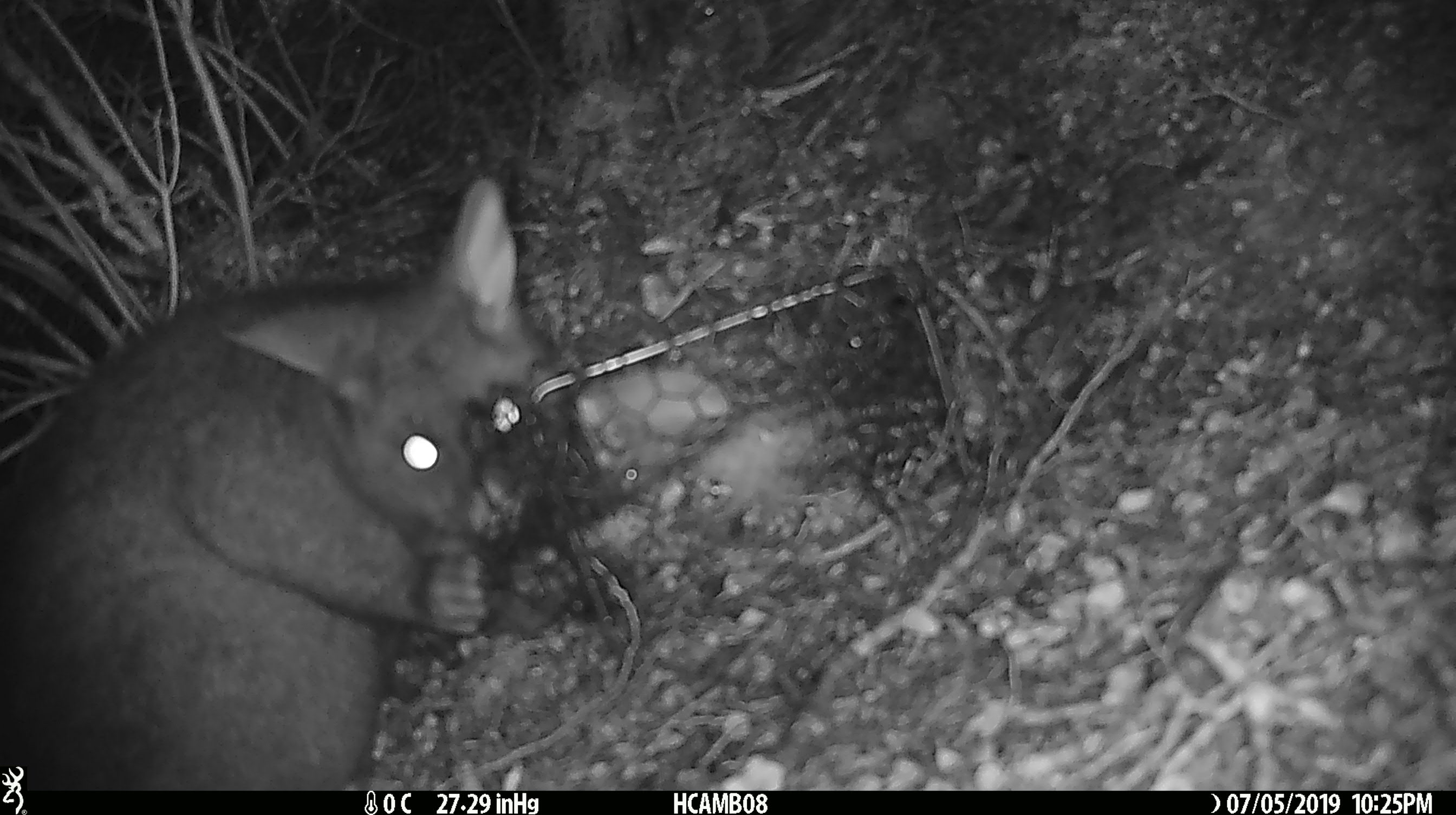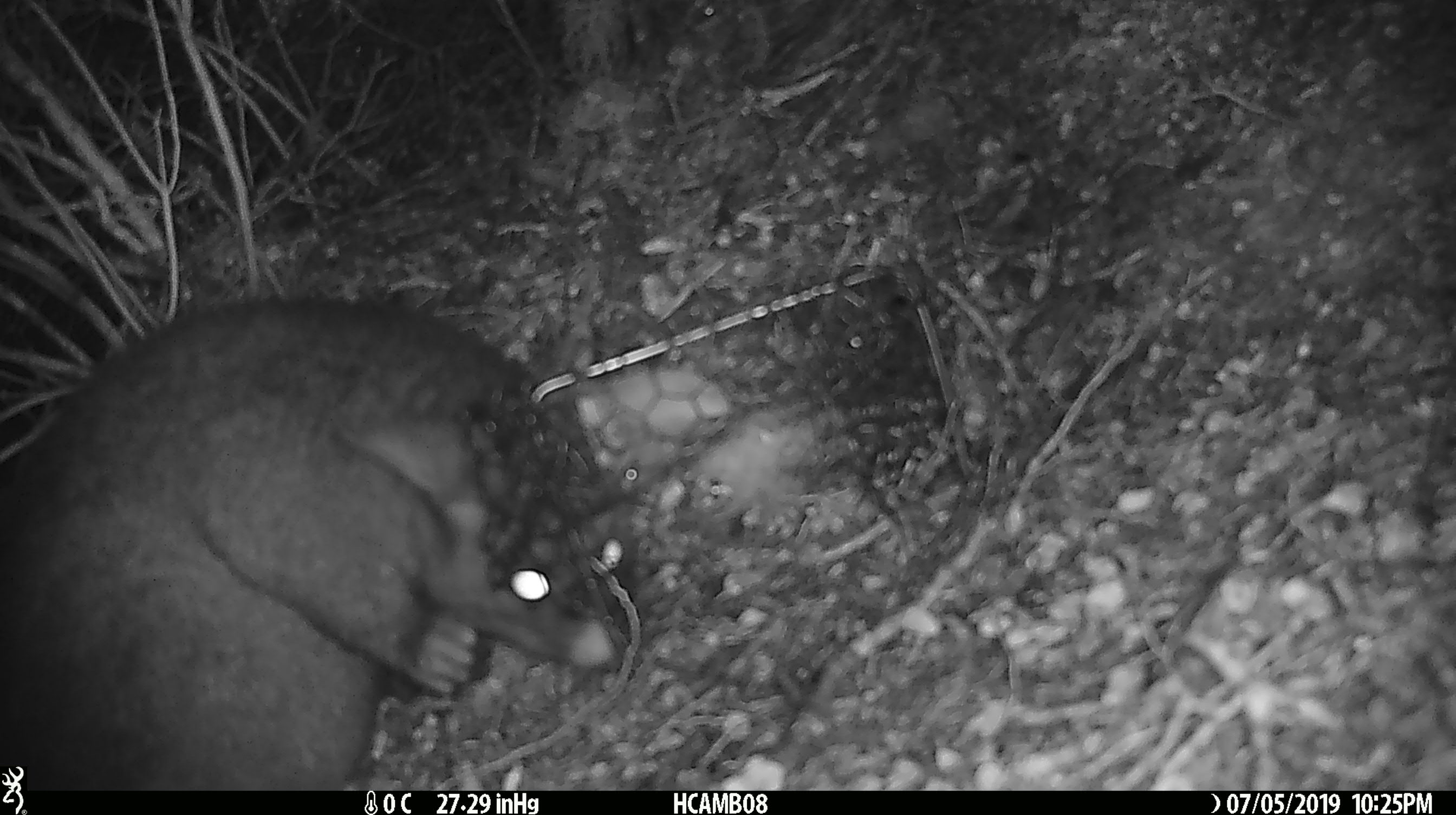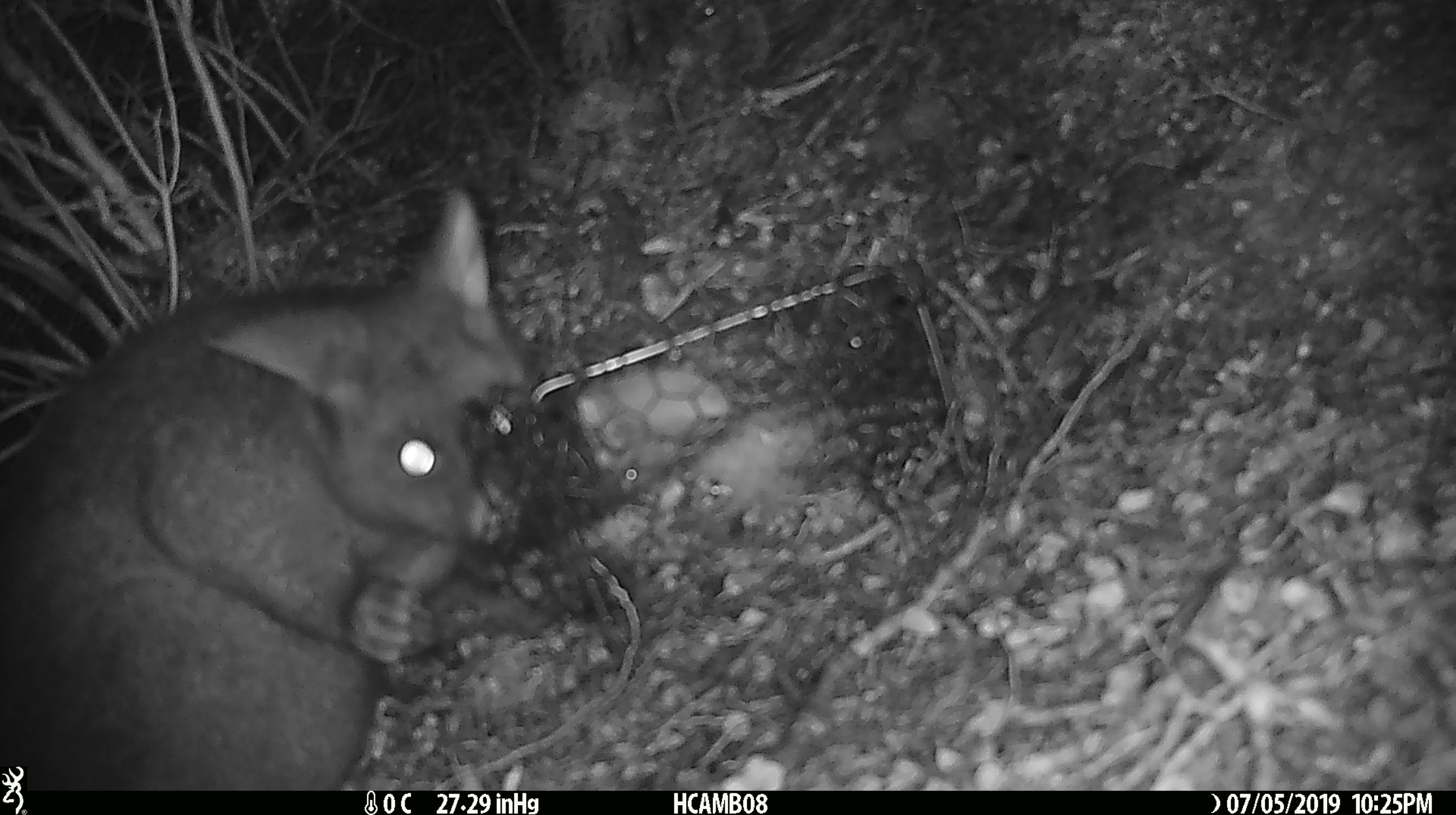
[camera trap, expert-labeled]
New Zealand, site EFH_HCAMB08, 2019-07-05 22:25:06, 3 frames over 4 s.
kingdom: Animalia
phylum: Chordata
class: Mammalia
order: Diprotodontia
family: Phalangeridae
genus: Trichosurus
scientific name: Trichosurus vulpecula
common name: common brushtail possum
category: possum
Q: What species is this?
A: Possum (common brushtail possum) (Trichosurus vulpecula).